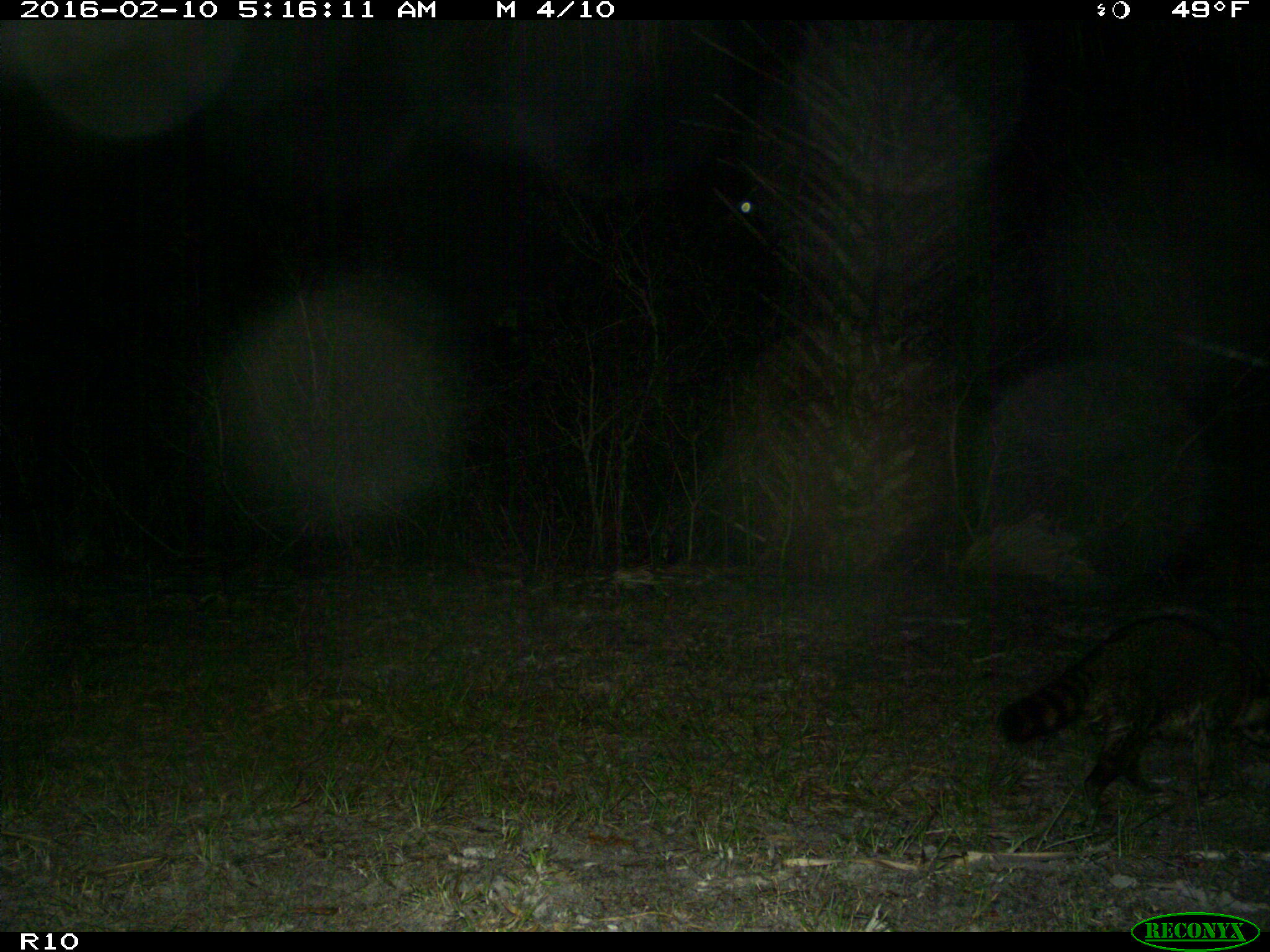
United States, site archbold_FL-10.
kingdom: Animalia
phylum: Chordata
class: Mammalia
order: Carnivora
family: Procyonidae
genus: Procyon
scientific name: Procyon lotor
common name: common raccoon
Procyon lotor (common raccoon).